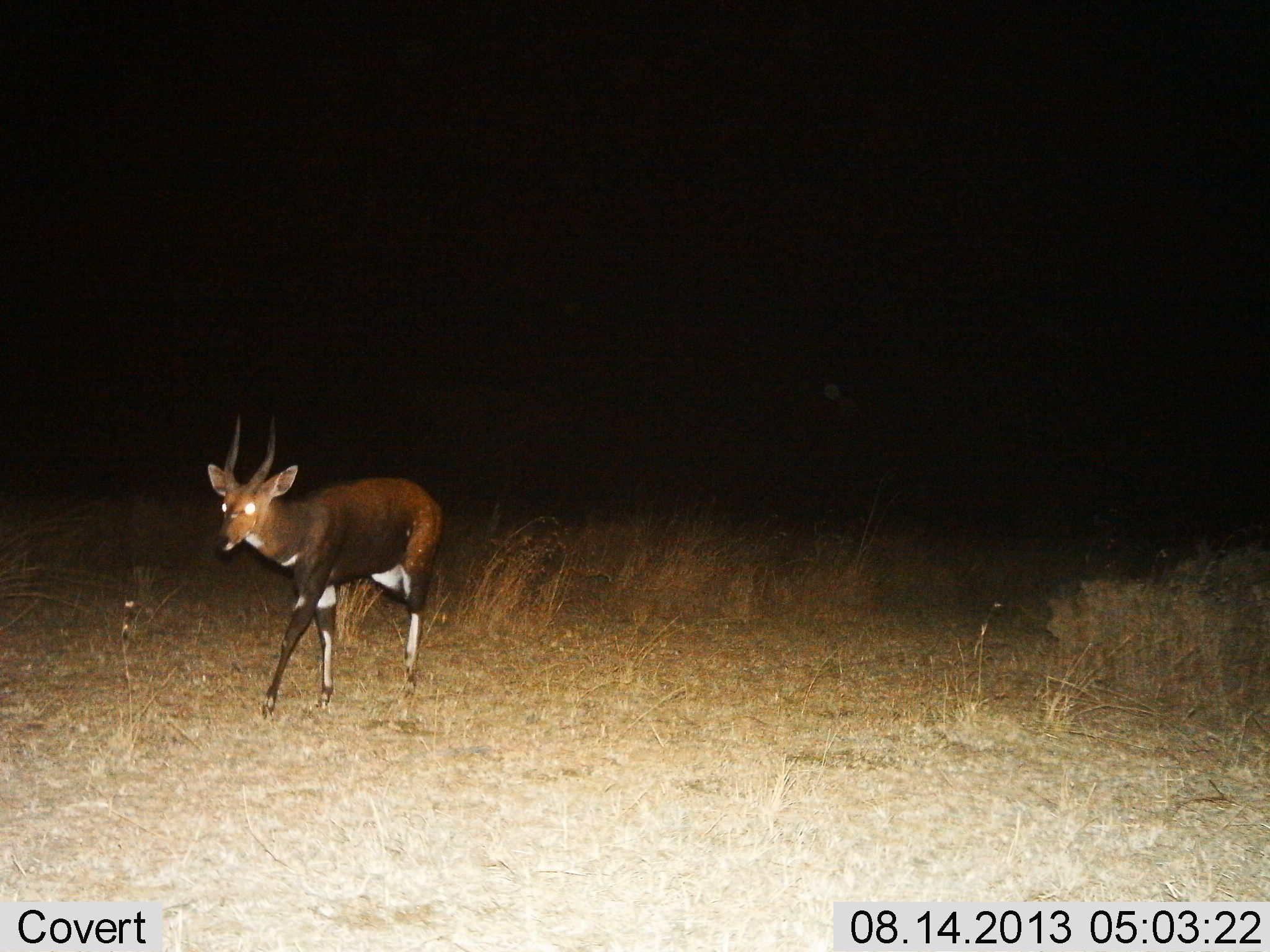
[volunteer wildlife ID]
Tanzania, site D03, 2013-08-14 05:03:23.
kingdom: Animalia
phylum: Chordata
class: Mammalia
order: Artiodactyla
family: Bovidae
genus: Tragelaphus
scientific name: Tragelaphus scriptus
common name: bushbuck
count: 1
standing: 20%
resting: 3%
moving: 77%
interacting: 0%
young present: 3%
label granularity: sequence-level